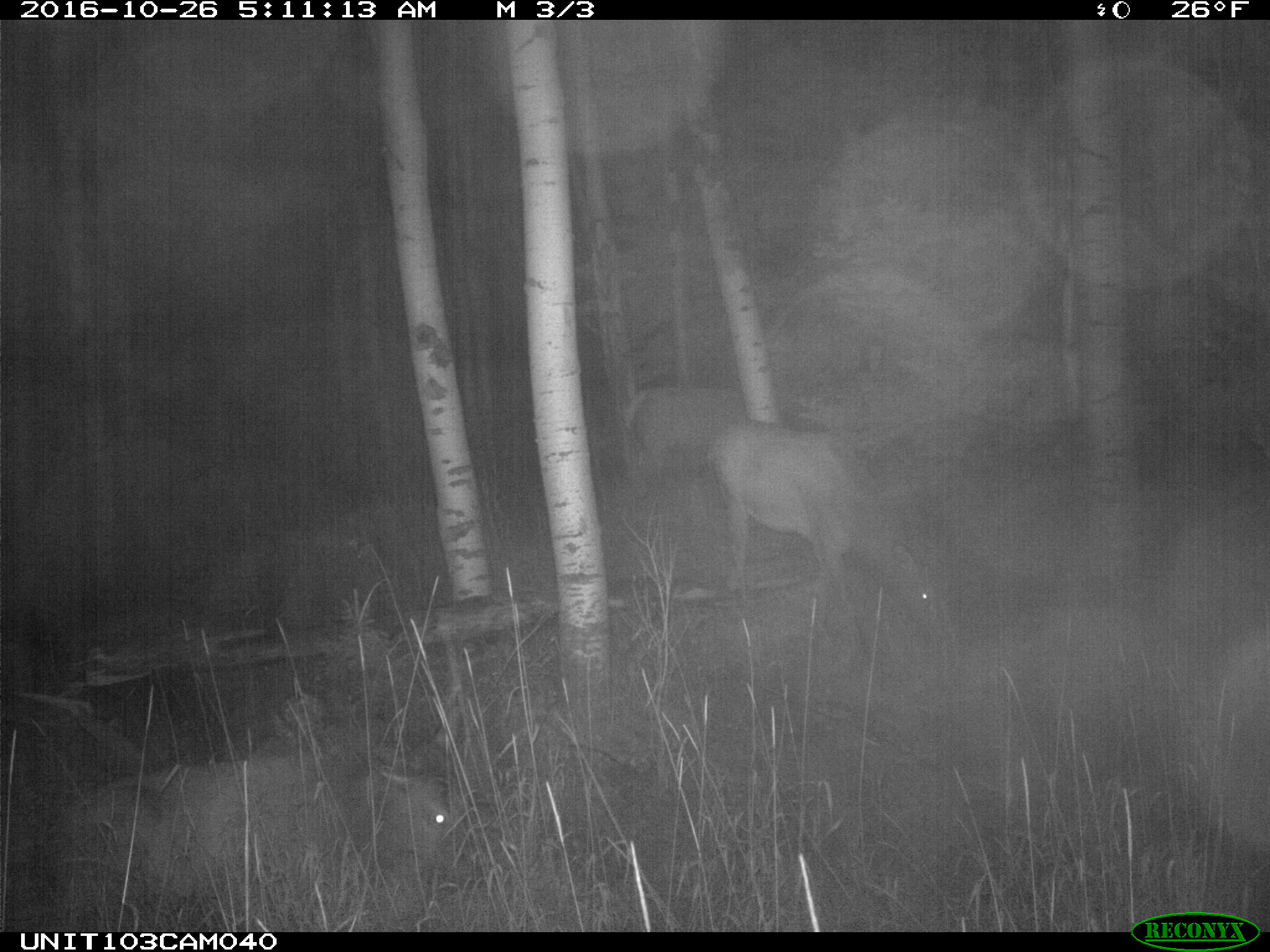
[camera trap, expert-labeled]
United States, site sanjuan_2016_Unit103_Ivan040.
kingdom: Animalia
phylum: Chordata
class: Mammalia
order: Artiodactyla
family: Cervidae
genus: Cervus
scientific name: Cervus elaphus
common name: red deer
Cervus elaphus (red deer).